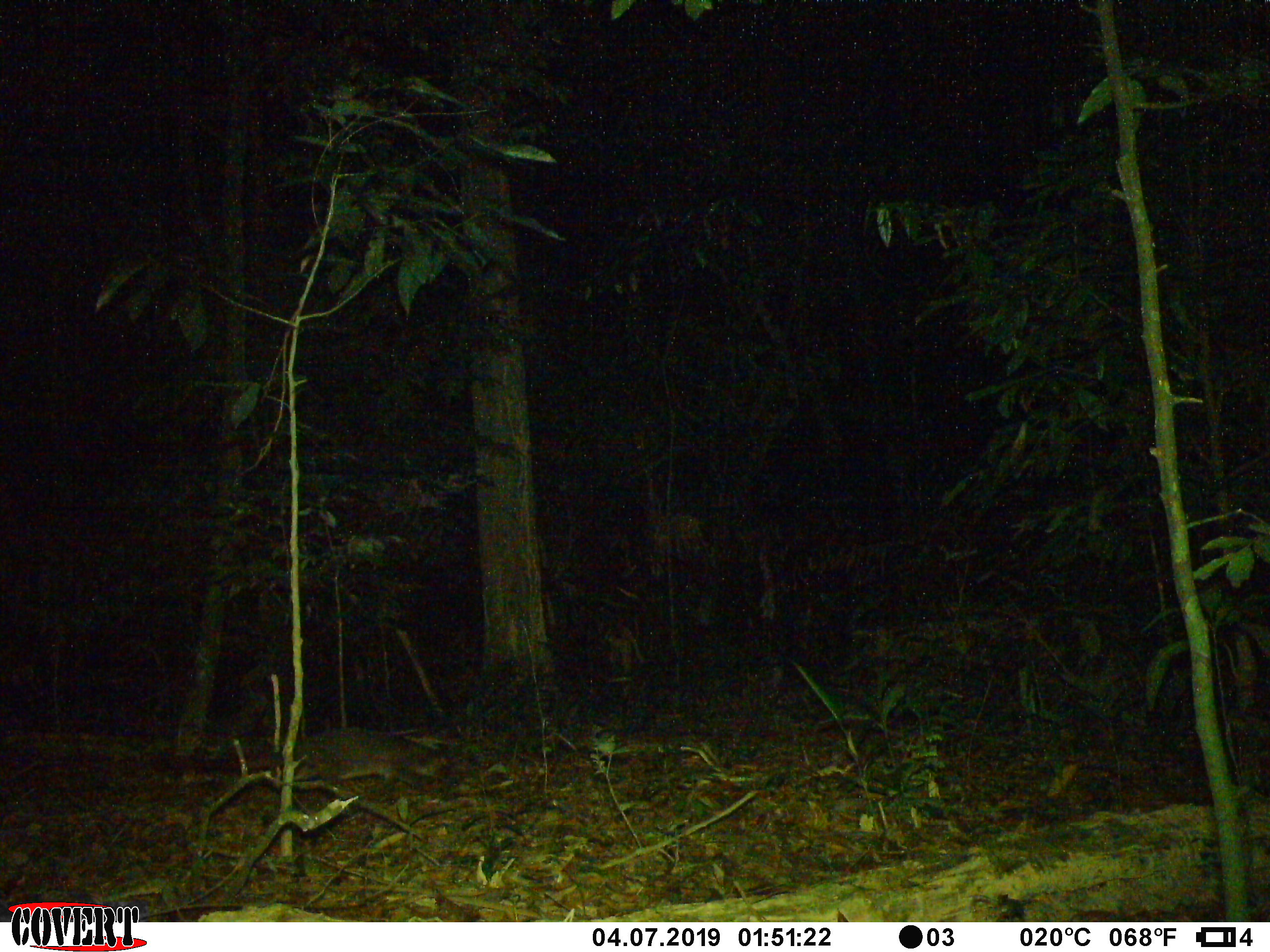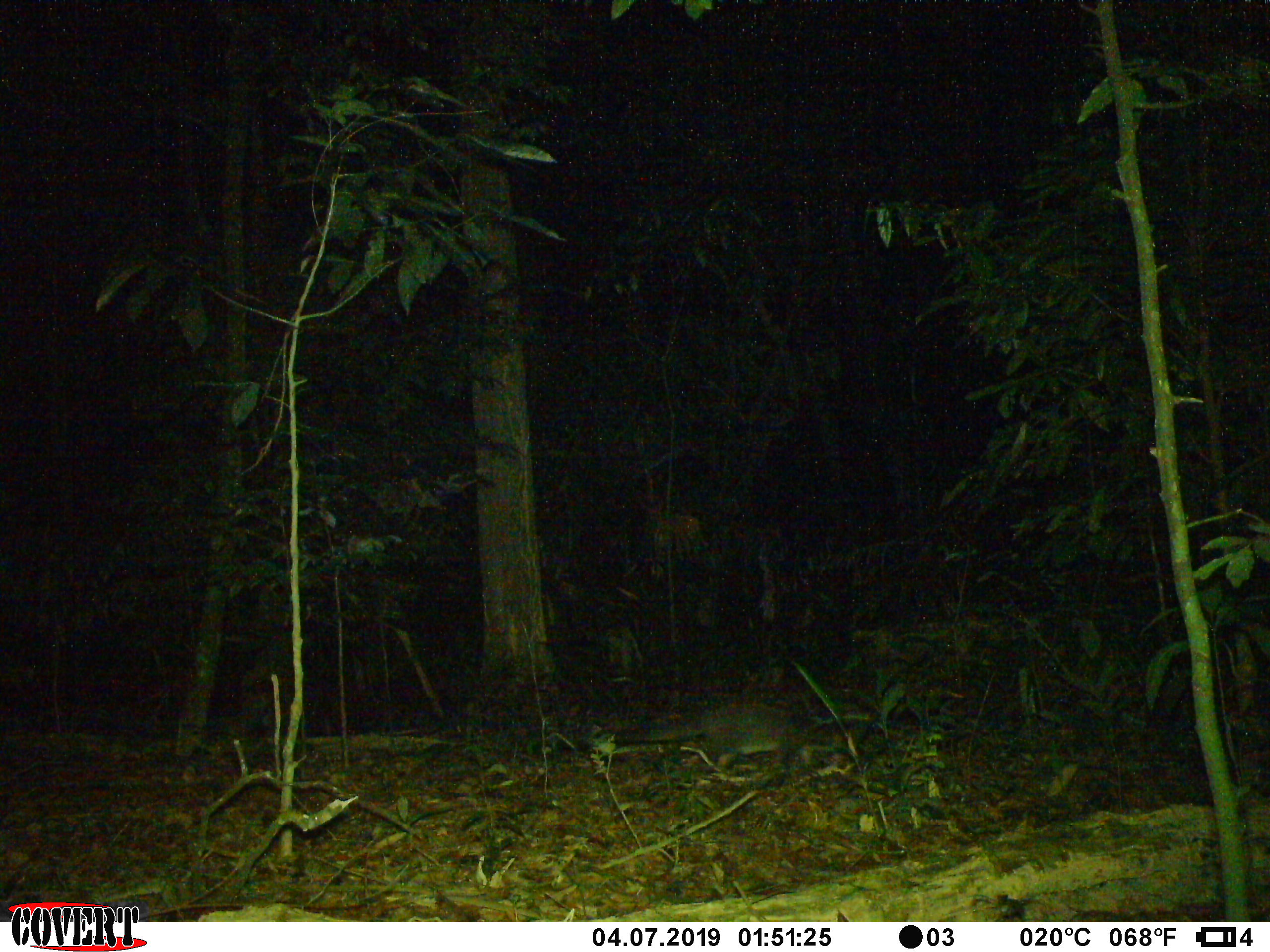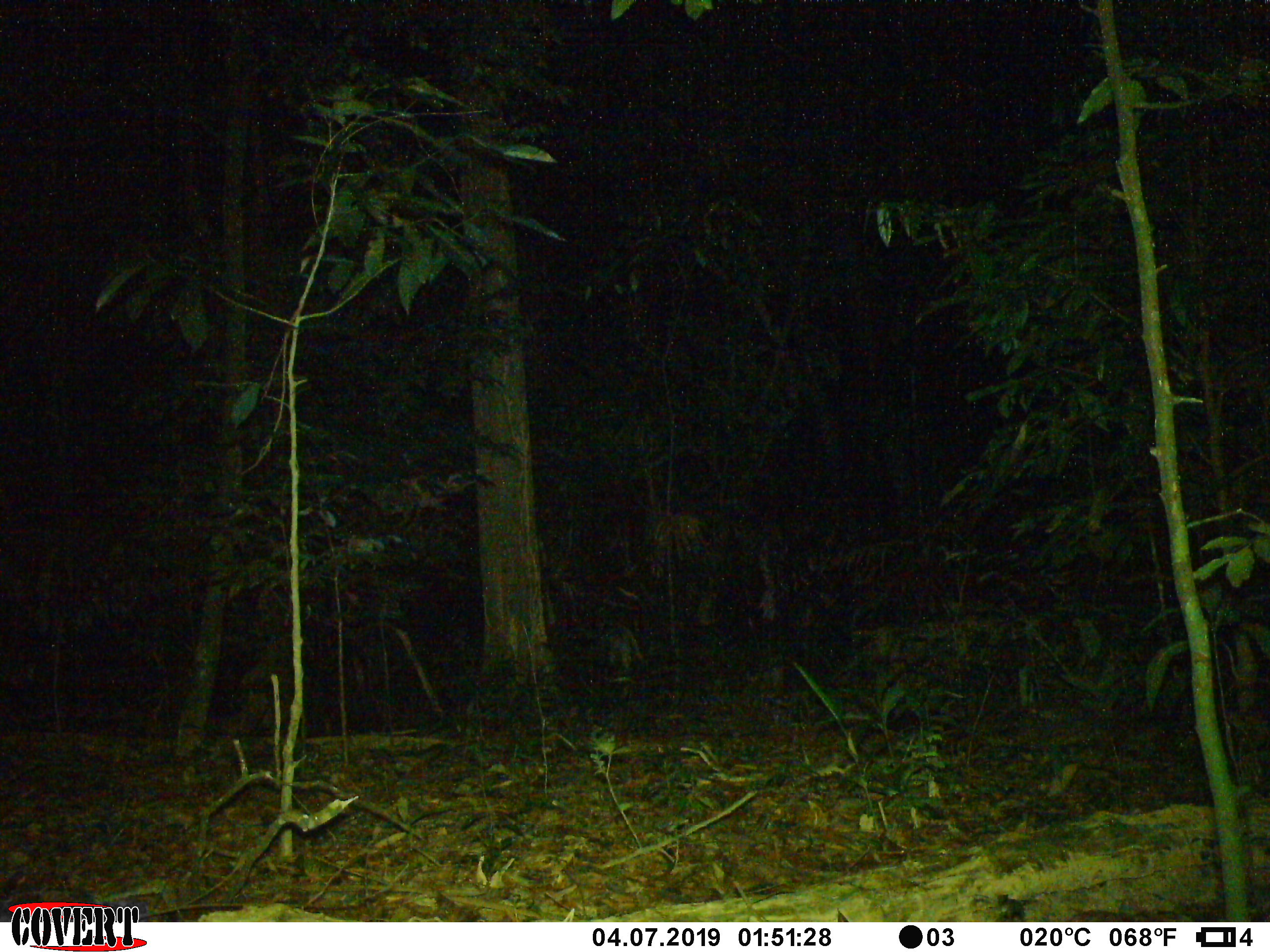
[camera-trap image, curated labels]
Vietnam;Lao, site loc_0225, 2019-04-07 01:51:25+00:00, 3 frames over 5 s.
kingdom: Animalia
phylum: Chordata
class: Mammalia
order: Carnivora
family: Viverridae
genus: Paguma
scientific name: Paguma larvata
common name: masked palm civet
Masked palm civet (Paguma larvata). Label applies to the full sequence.